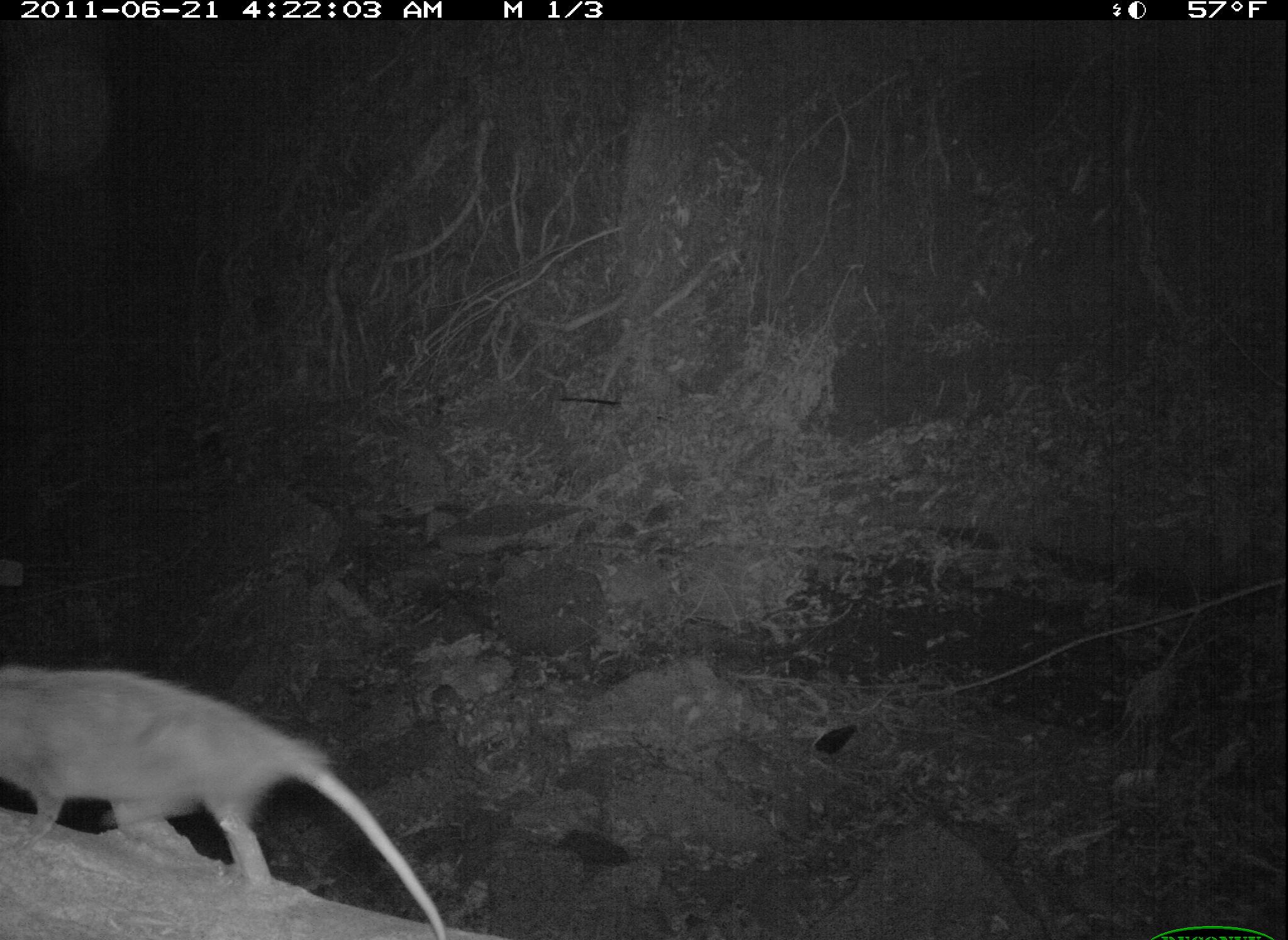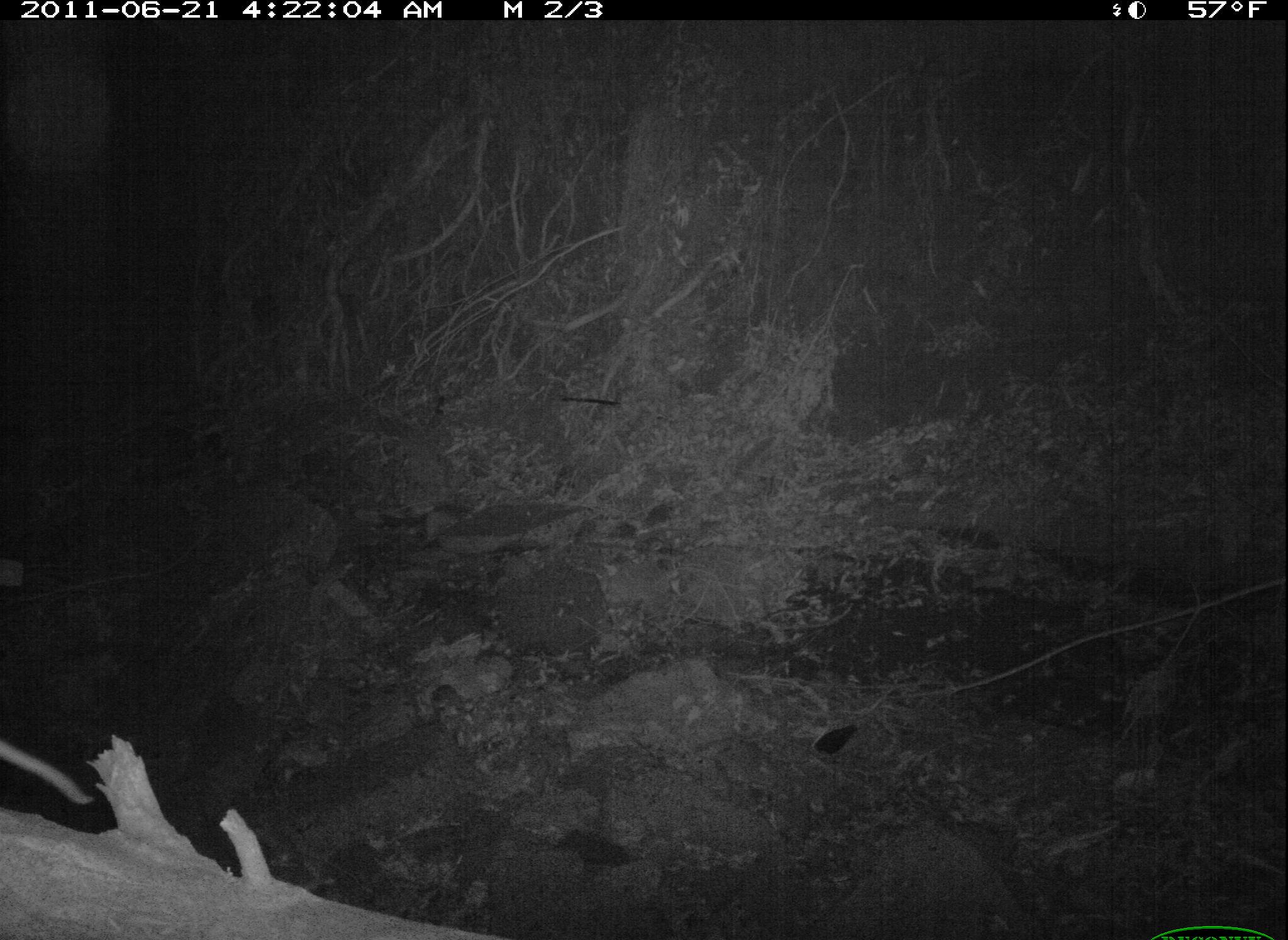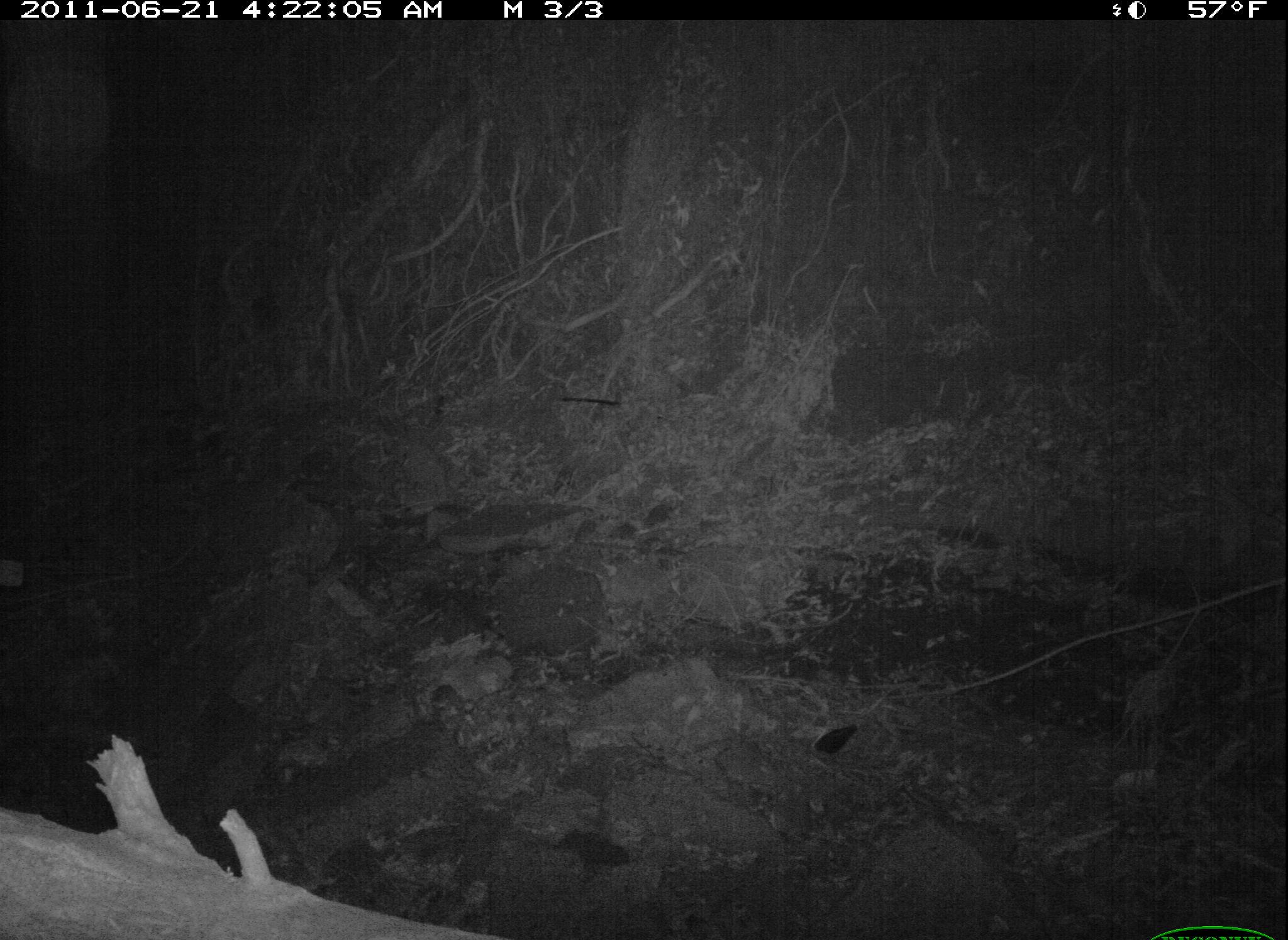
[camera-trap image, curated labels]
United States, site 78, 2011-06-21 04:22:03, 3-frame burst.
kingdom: Animalia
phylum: Chordata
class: Mammalia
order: Didelphimorphia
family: Didelphidae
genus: Didelphis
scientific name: Didelphis virginiana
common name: virginia opossum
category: opossum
Opossum (virginia opossum) (Didelphis virginiana).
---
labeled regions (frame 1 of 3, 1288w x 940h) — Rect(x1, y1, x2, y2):
opossum: Rect(0, 657, 452, 940)